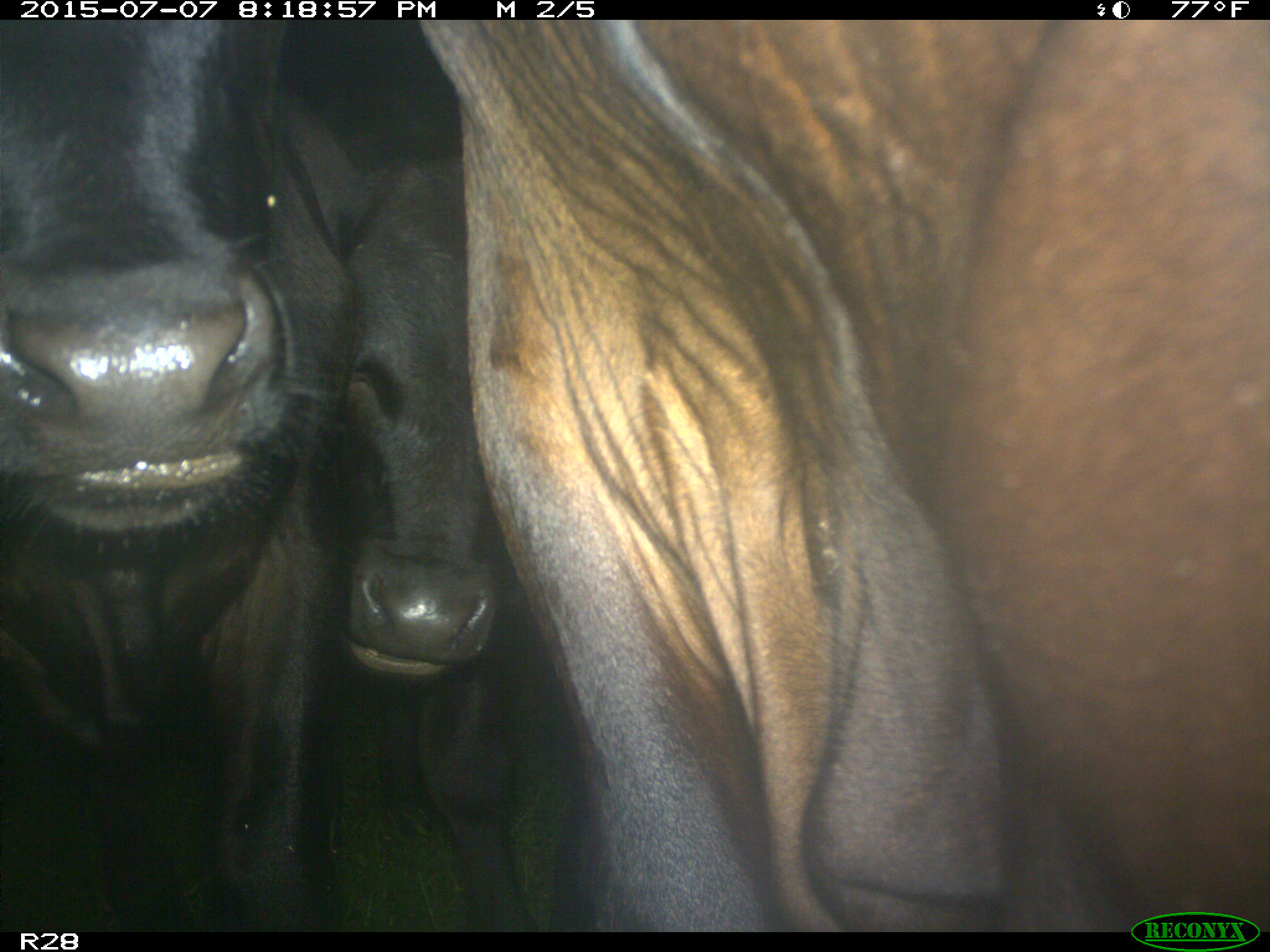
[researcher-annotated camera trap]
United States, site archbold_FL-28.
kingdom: Animalia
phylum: Chordata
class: Mammalia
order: Artiodactyla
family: Bovidae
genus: Bos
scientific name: Bos taurus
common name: domestic cow